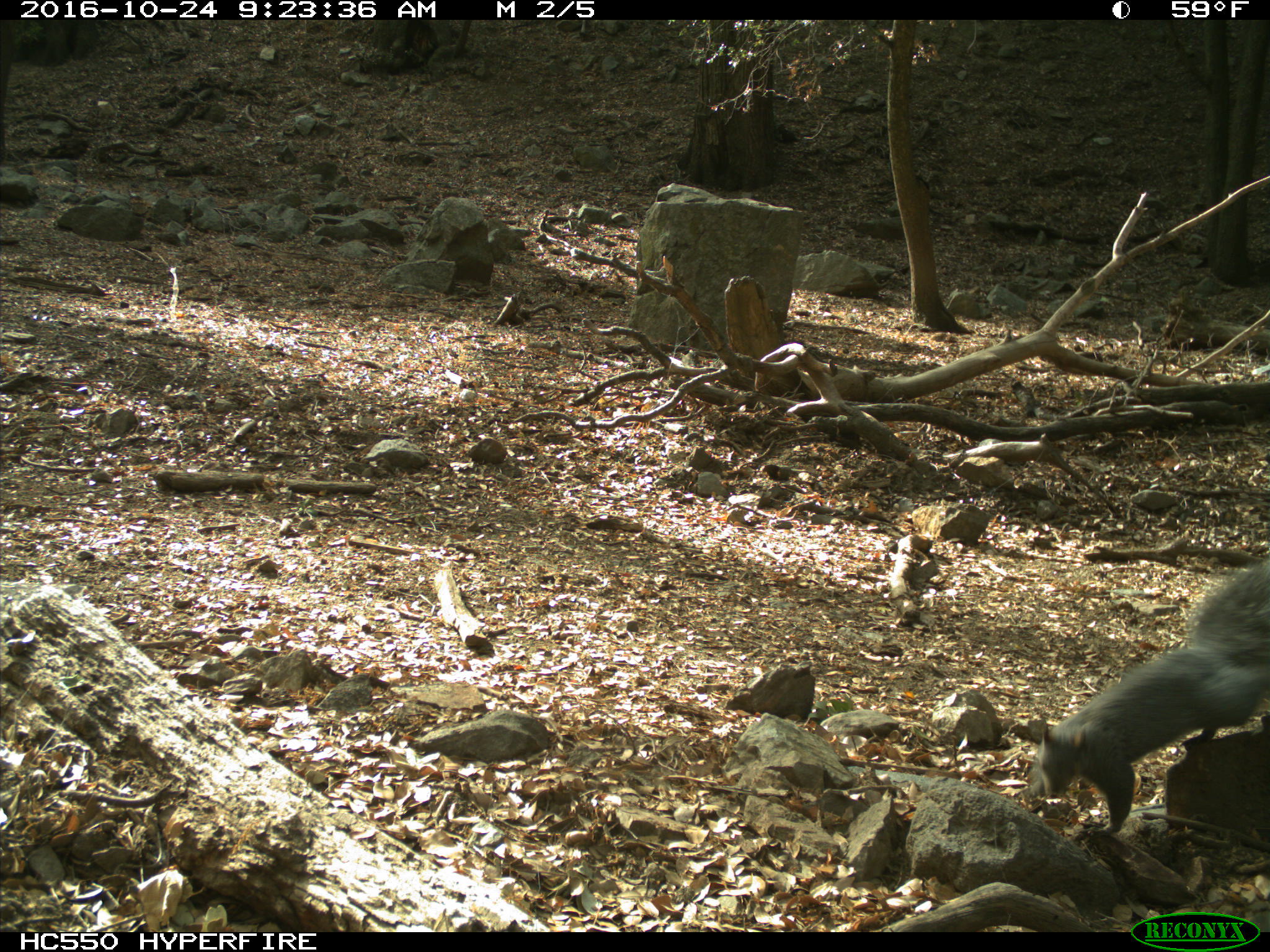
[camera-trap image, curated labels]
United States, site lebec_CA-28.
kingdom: Animalia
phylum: Chordata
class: Mammalia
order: Rodentia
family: Sciuridae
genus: Sciurus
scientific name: Sciurus carolinensis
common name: eastern gray squirrel